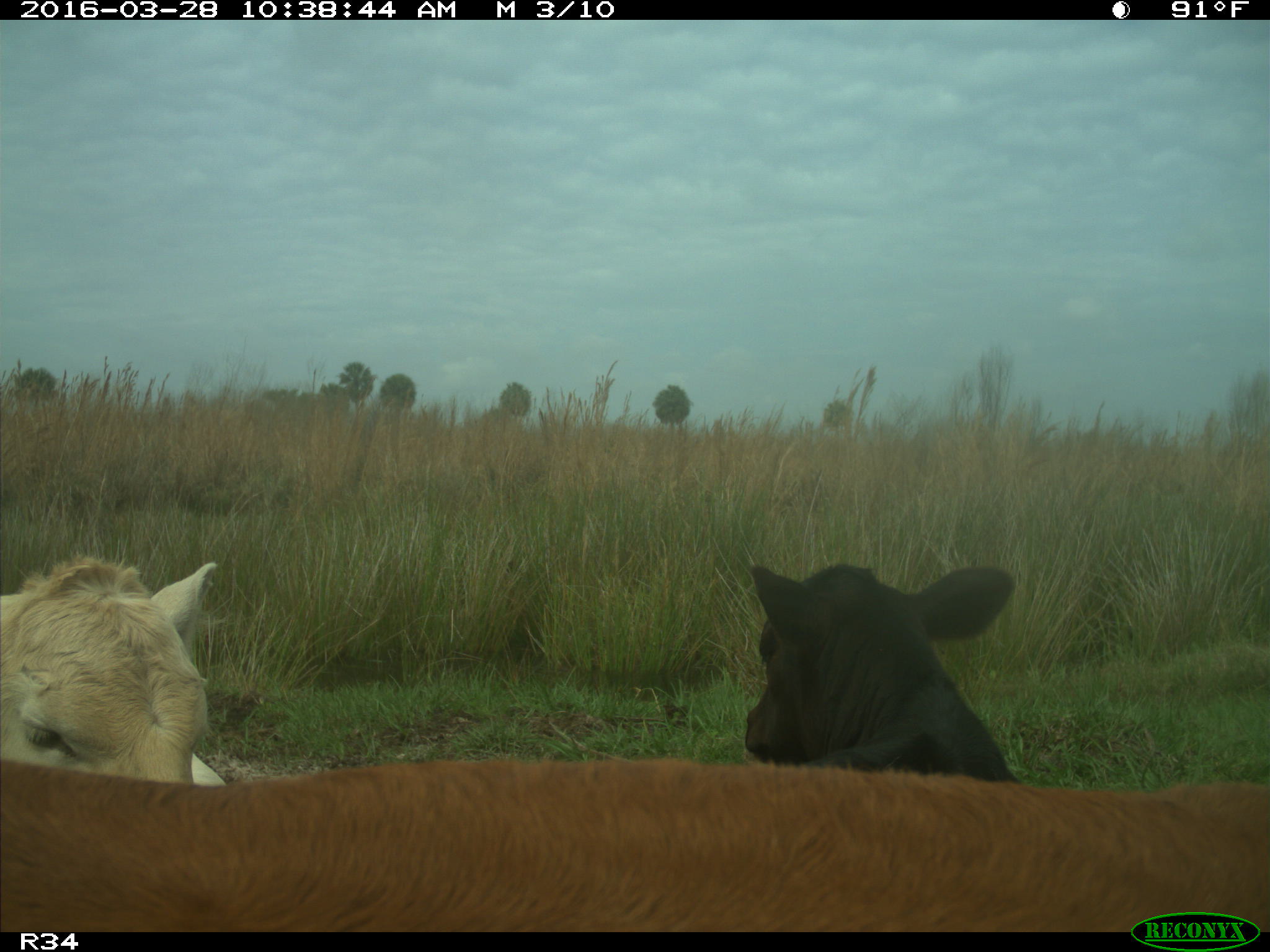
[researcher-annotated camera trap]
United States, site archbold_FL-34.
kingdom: Animalia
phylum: Chordata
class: Mammalia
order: Artiodactyla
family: Bovidae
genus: Bos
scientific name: Bos taurus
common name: domestic cow